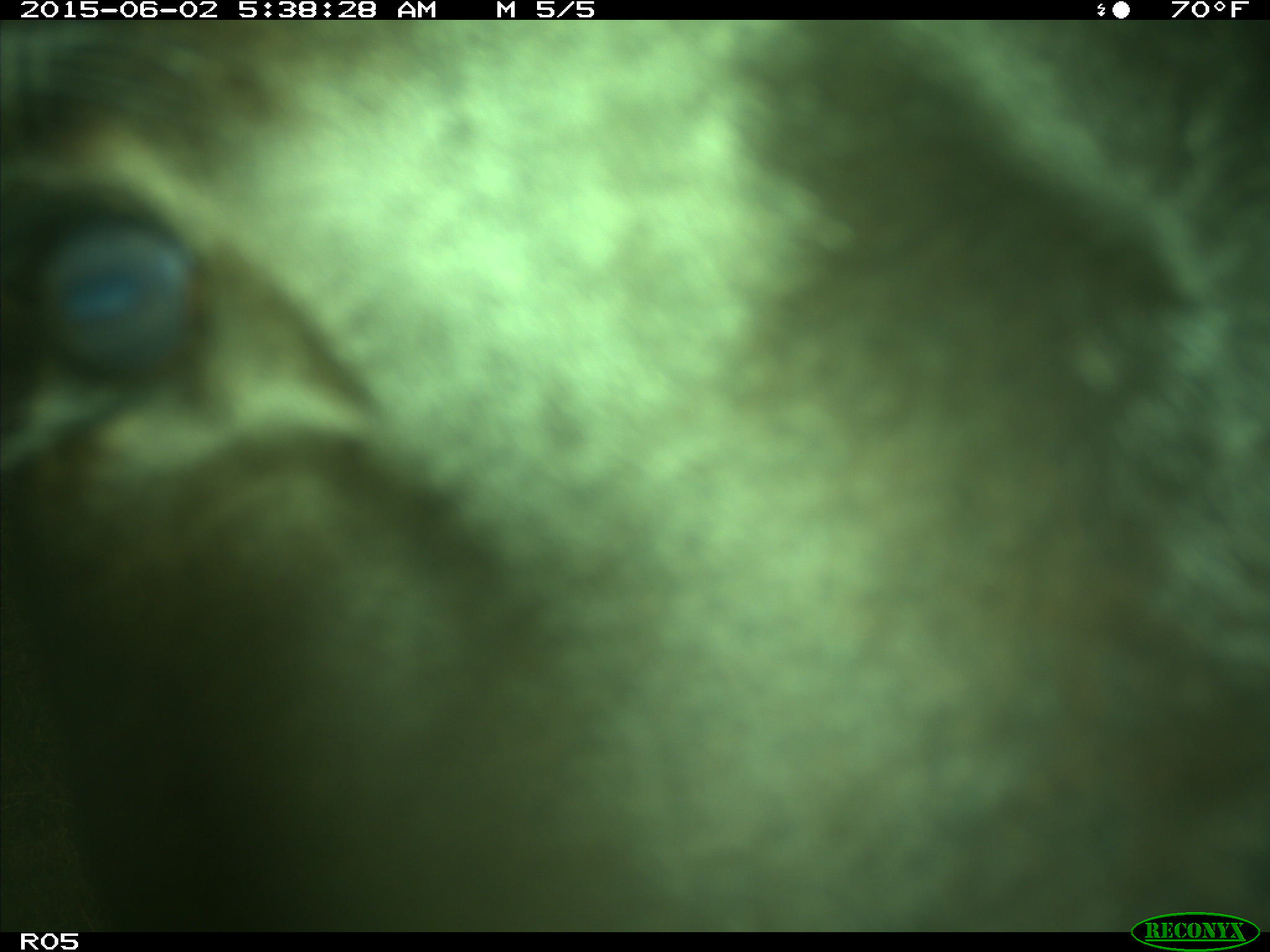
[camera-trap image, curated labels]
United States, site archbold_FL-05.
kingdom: Animalia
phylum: Chordata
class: Mammalia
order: Artiodactyla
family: Bovidae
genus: Bos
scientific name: Bos taurus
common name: domestic cow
Bos taurus (domestic cow).